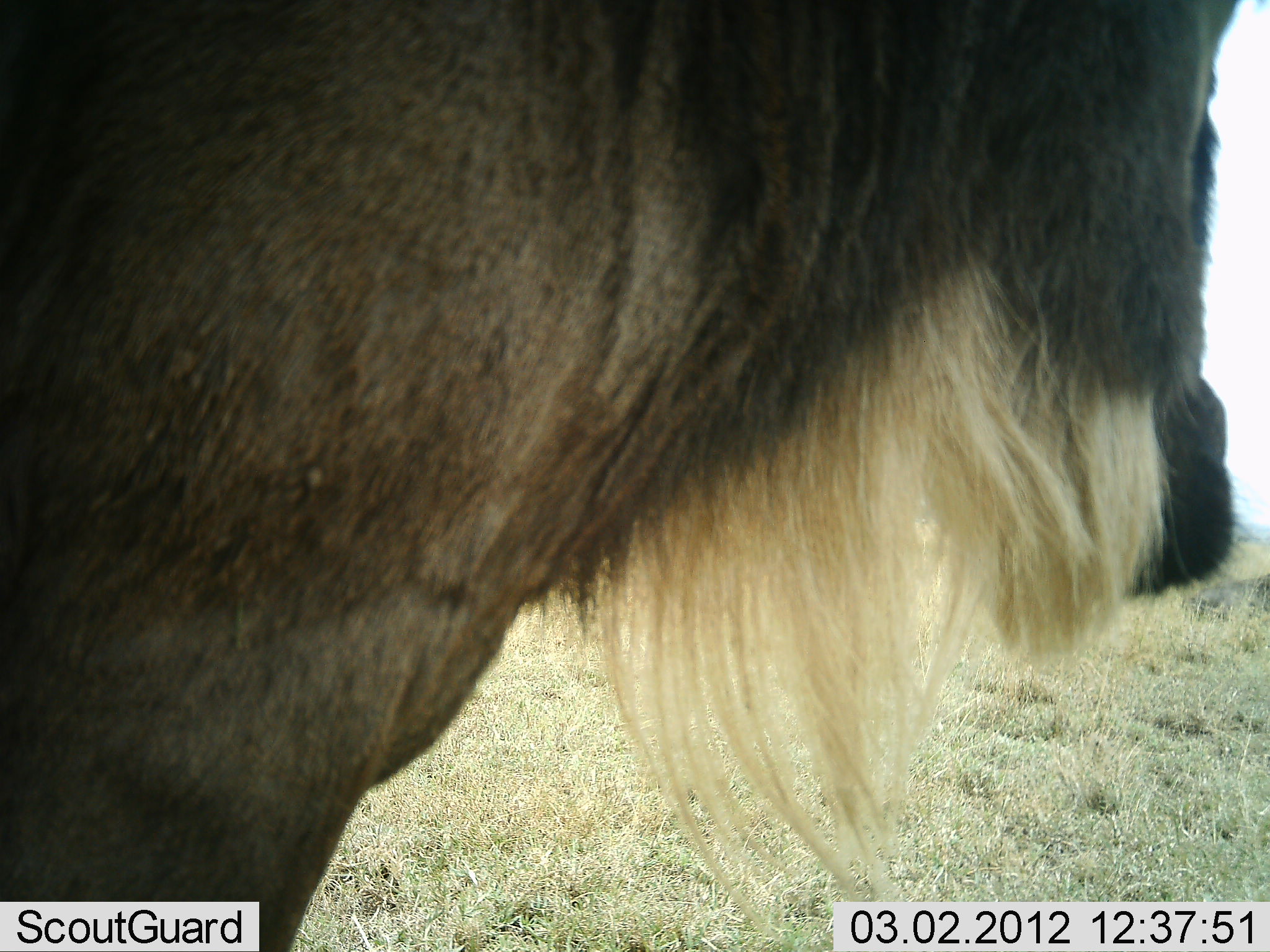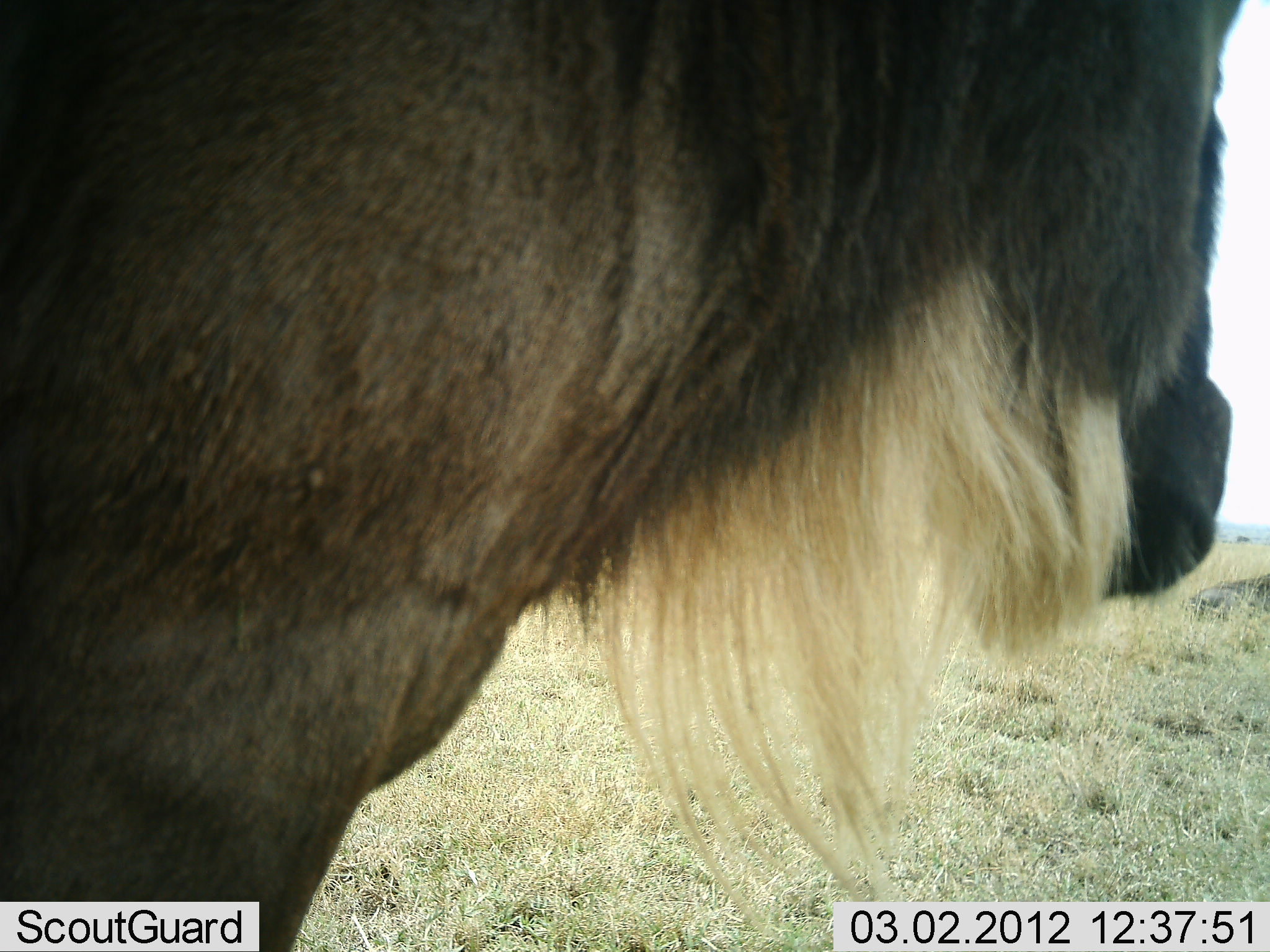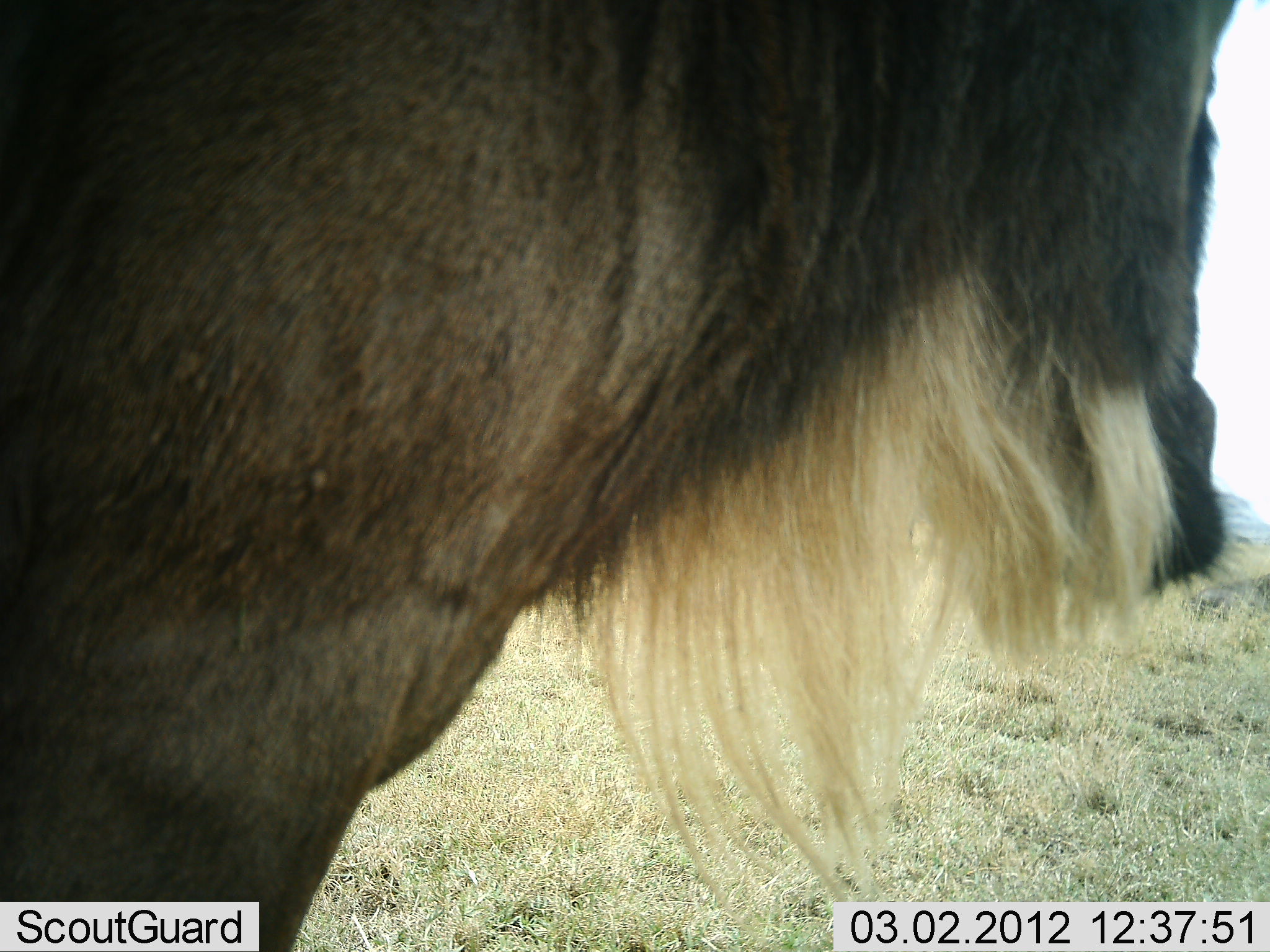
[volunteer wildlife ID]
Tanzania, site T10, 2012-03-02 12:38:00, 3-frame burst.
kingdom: Animalia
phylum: Chordata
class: Mammalia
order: Artiodactyla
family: Bovidae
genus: Connochaetes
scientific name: Connochaetes taurinus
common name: blue wildebeest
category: wildebeest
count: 1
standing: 85%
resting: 5%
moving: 0%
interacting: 0%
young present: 0%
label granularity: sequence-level